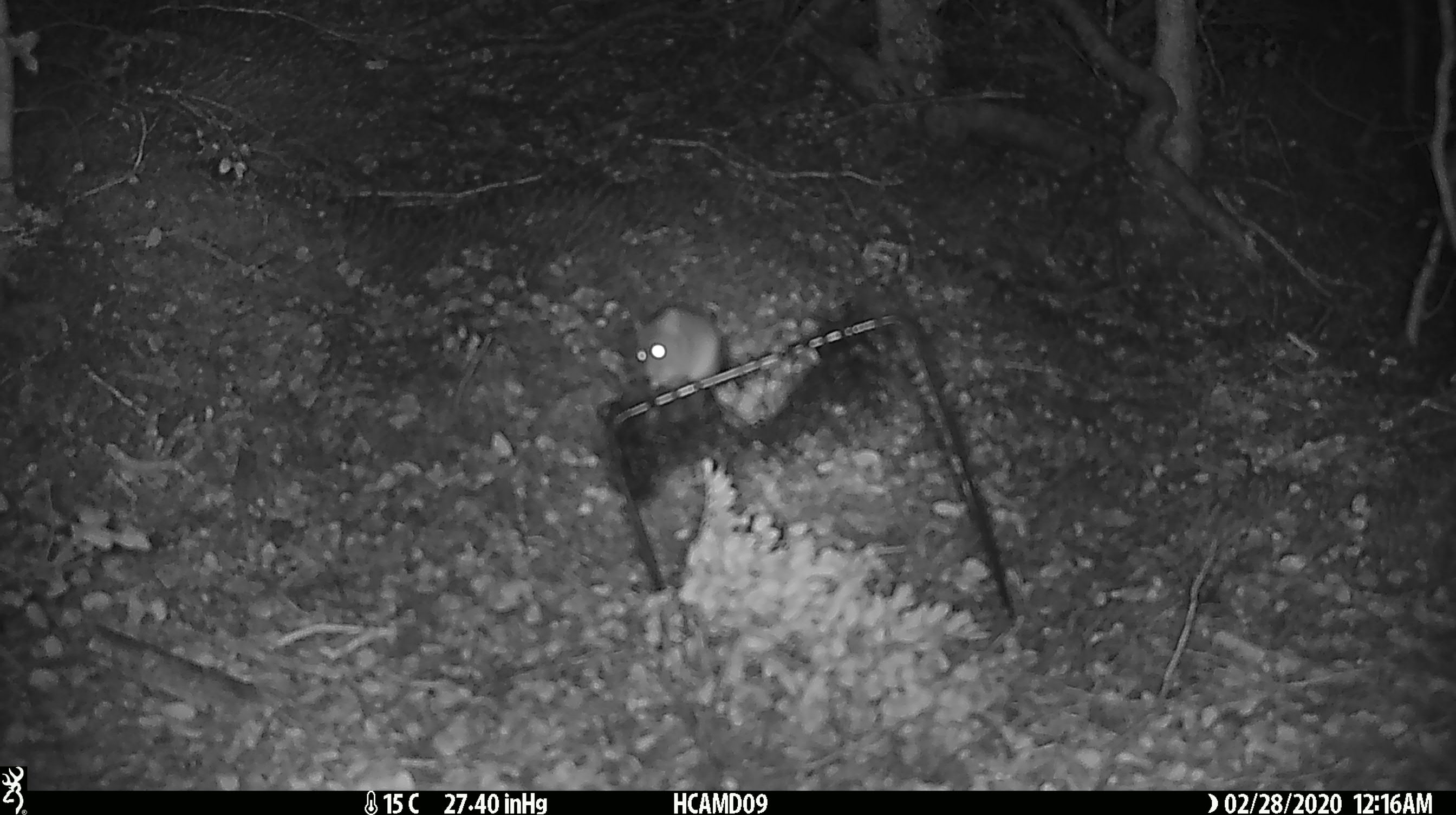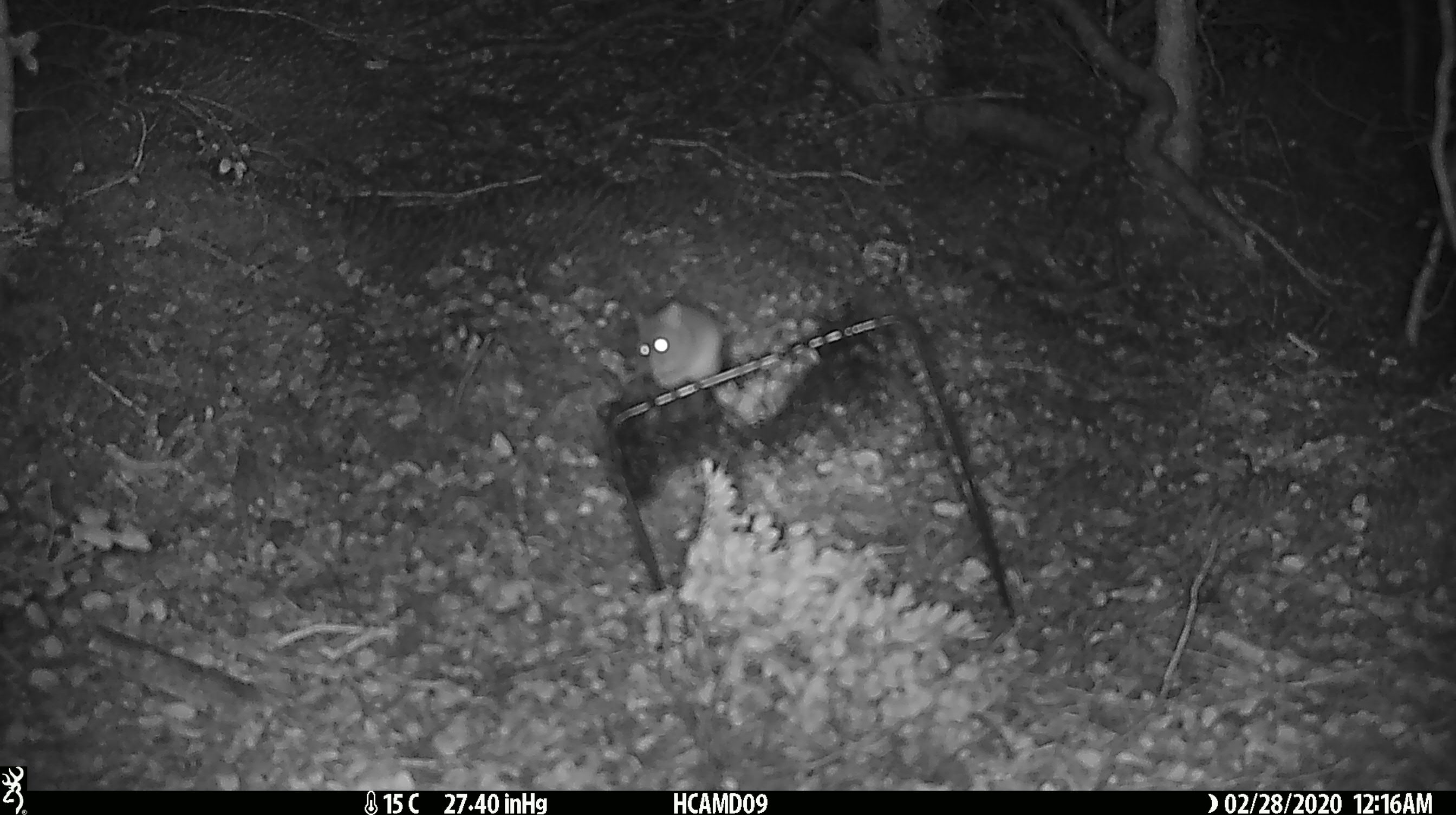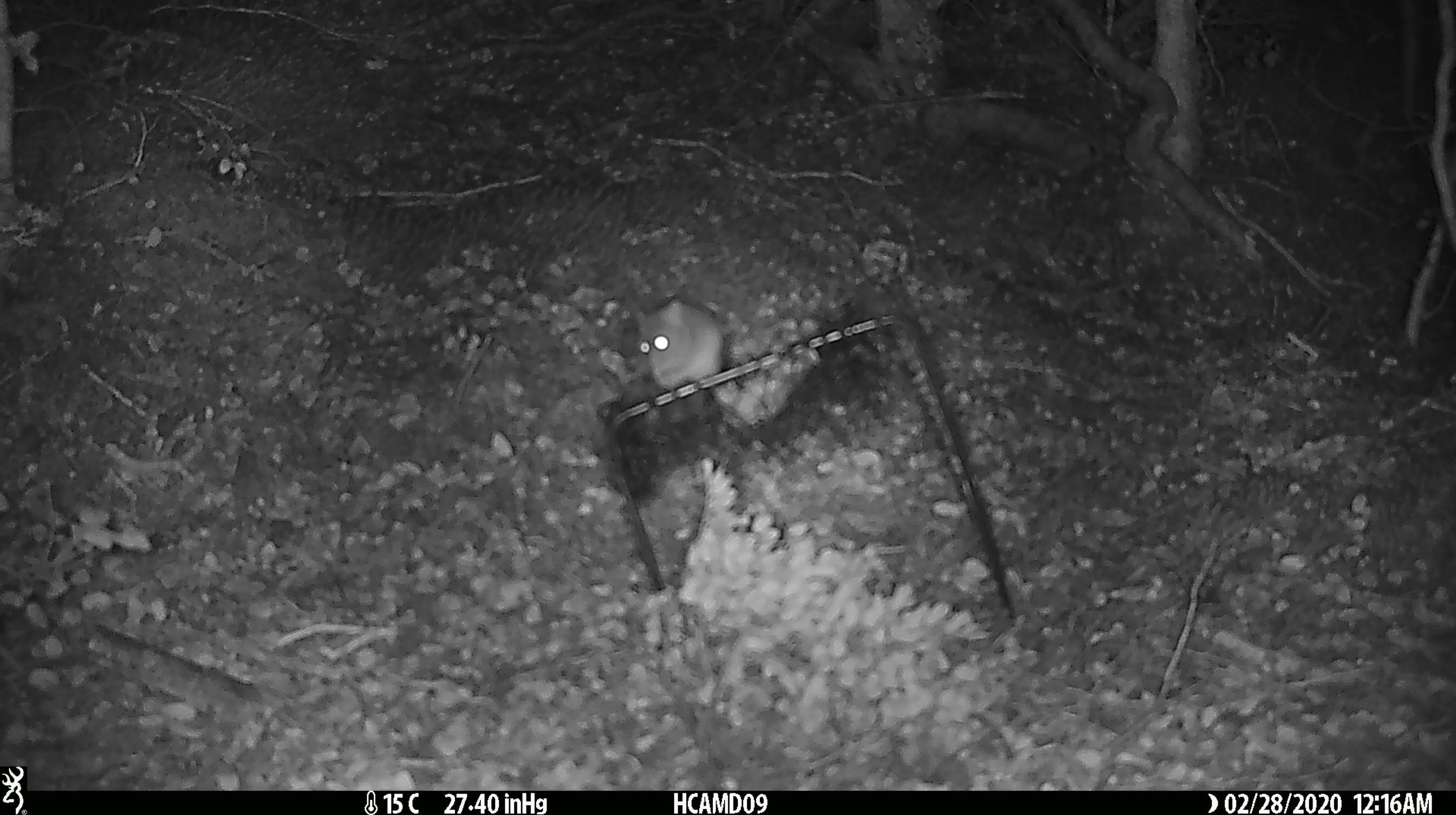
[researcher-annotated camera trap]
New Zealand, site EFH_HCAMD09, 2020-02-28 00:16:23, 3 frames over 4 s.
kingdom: Animalia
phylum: Chordata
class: Mammalia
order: Rodentia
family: Muridae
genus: Mus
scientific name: Mus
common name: mouse